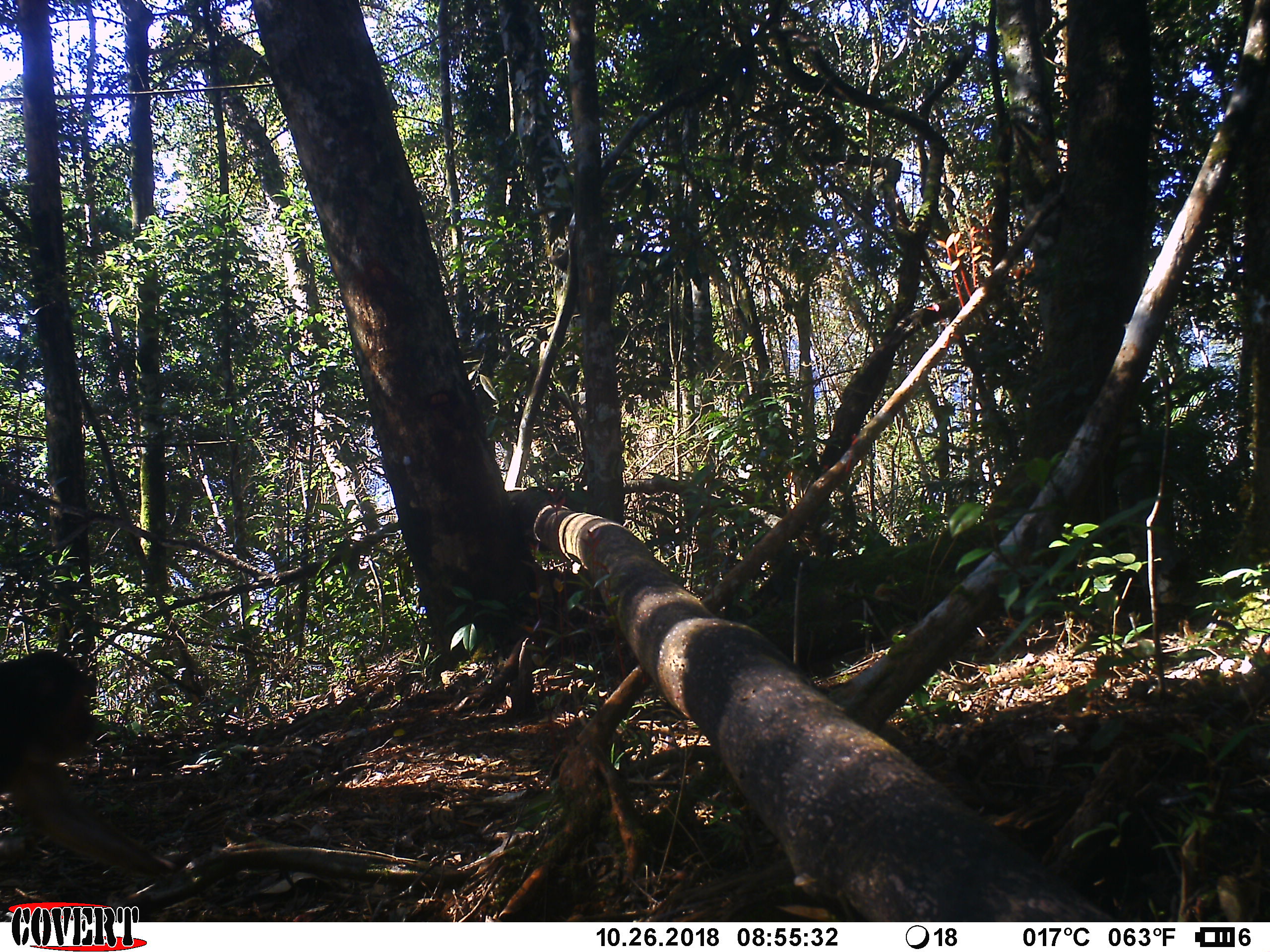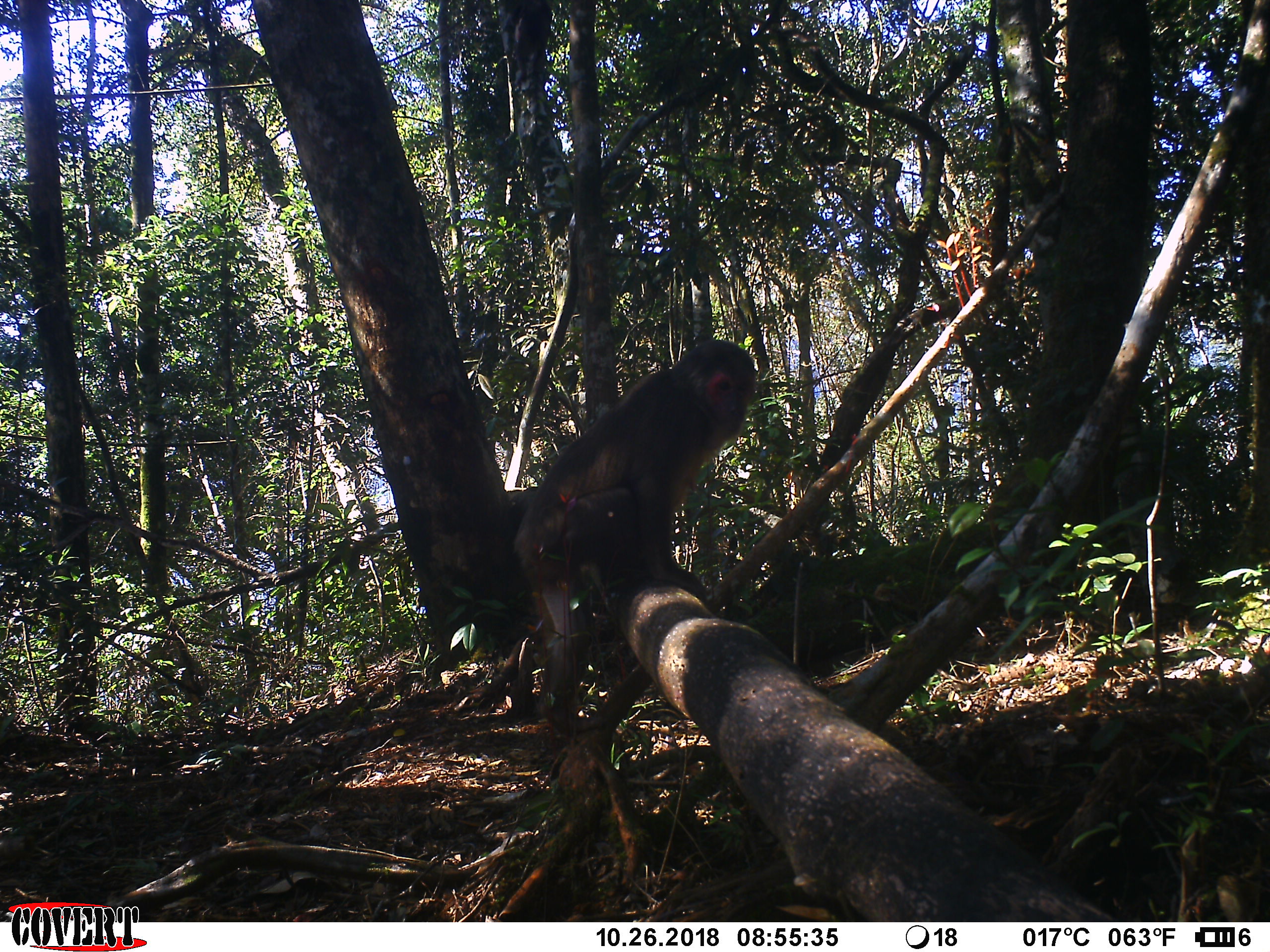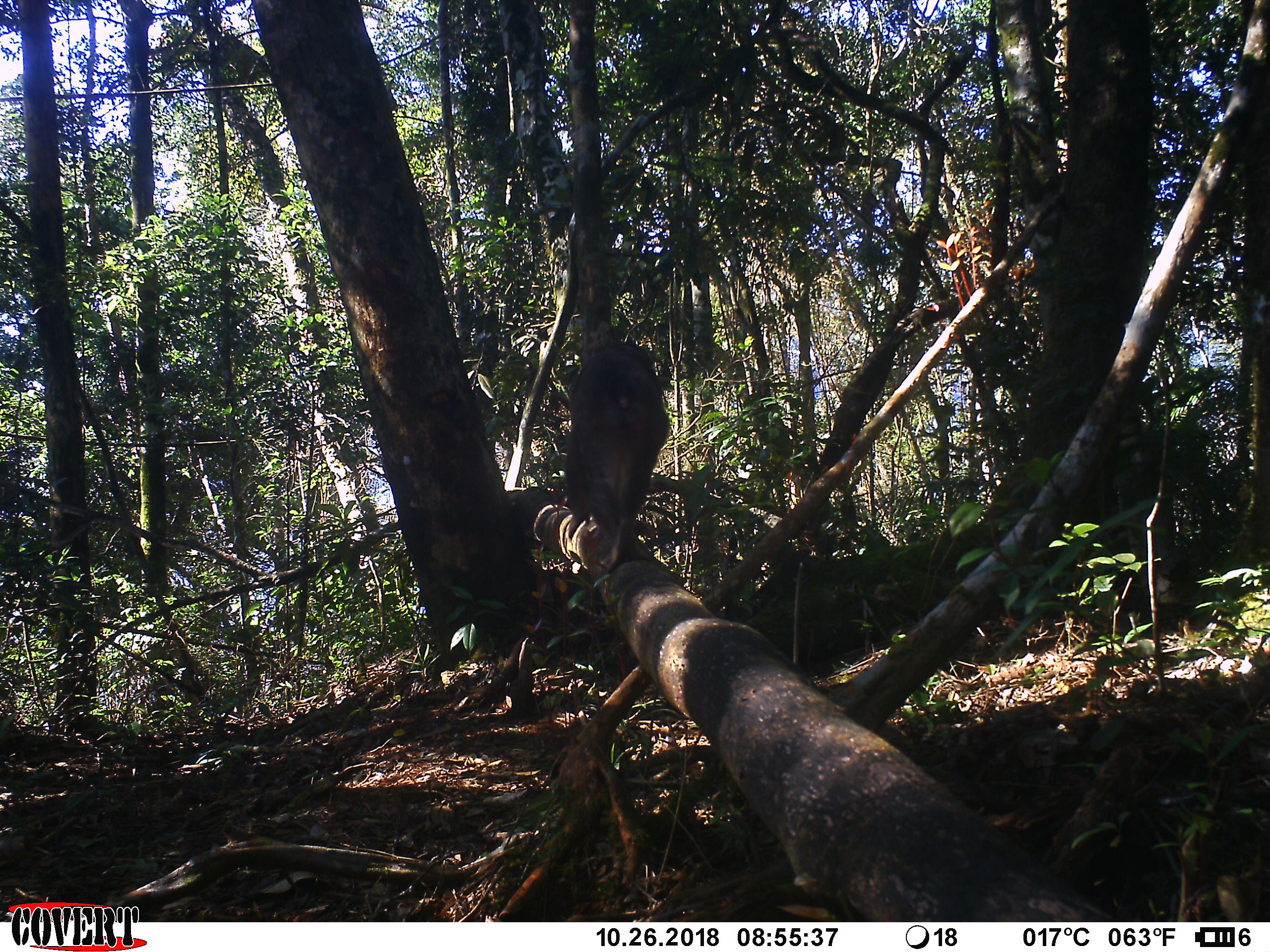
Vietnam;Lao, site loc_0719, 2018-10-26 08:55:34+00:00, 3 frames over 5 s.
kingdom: Animalia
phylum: Chordata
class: Mammalia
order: Primates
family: Cercopithecidae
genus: Macaca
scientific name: Macaca arctoides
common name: stump-tailed macaque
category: stump tailed macaque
Stump tailed macaque (stump-tailed macaque) (Macaca arctoides). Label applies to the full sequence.